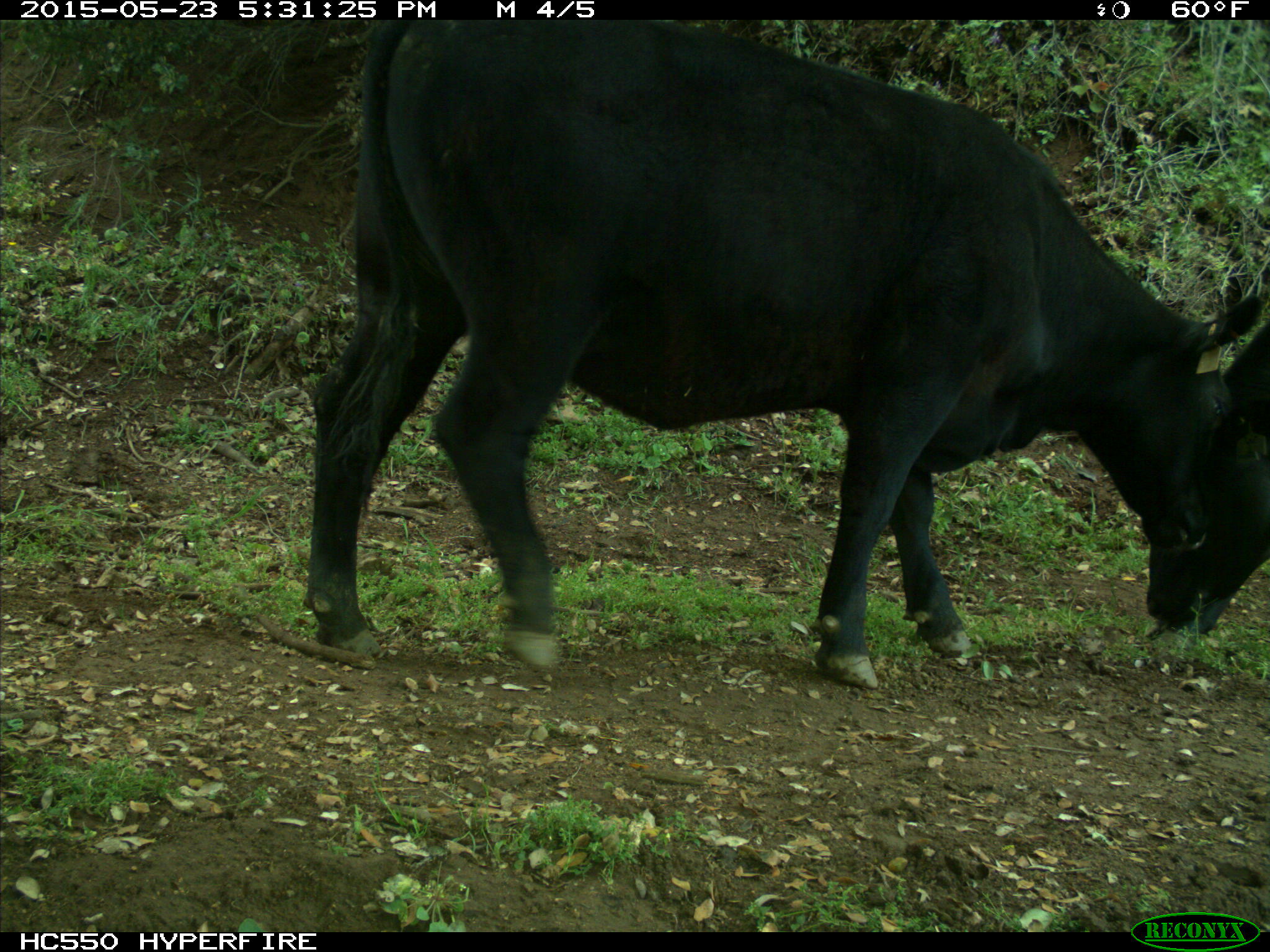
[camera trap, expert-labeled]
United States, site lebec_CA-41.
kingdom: Animalia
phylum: Chordata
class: Mammalia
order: Artiodactyla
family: Bovidae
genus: Bos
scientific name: Bos taurus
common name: domestic cow